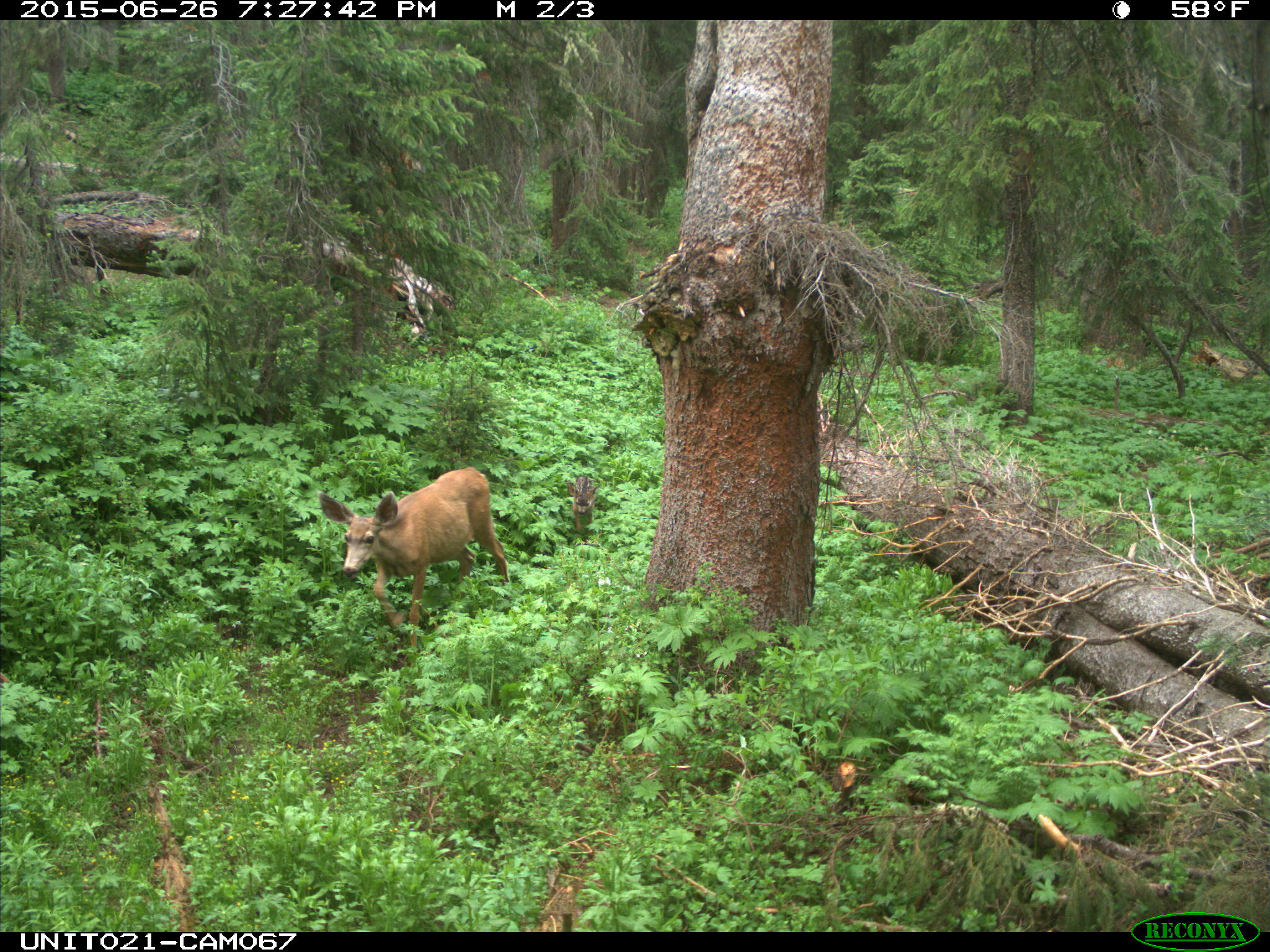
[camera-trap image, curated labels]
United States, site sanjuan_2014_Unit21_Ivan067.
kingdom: Animalia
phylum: Chordata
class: Mammalia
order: Artiodactyla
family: Cervidae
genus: Odocoileus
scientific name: Odocoileus hemionus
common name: mule deer